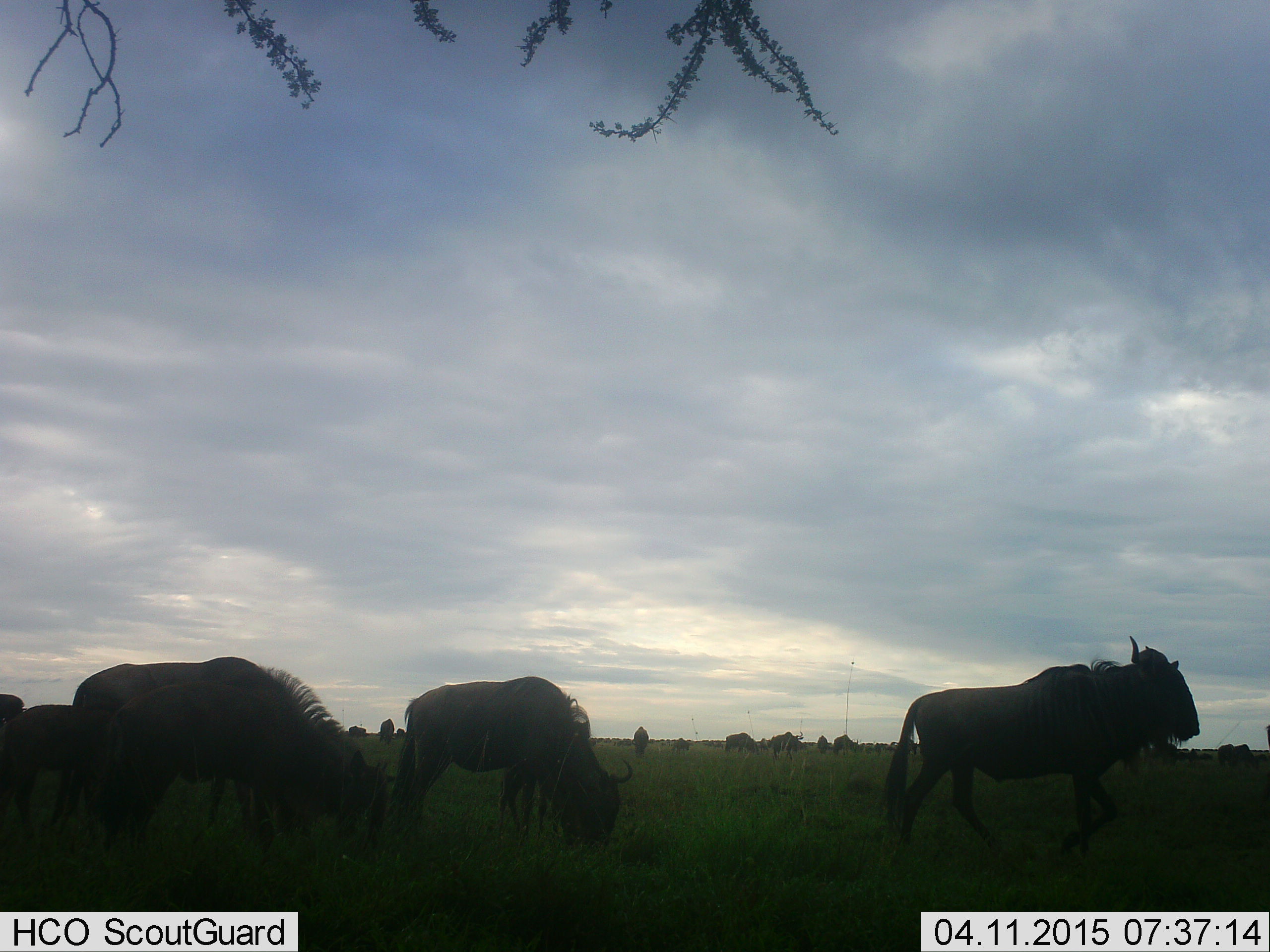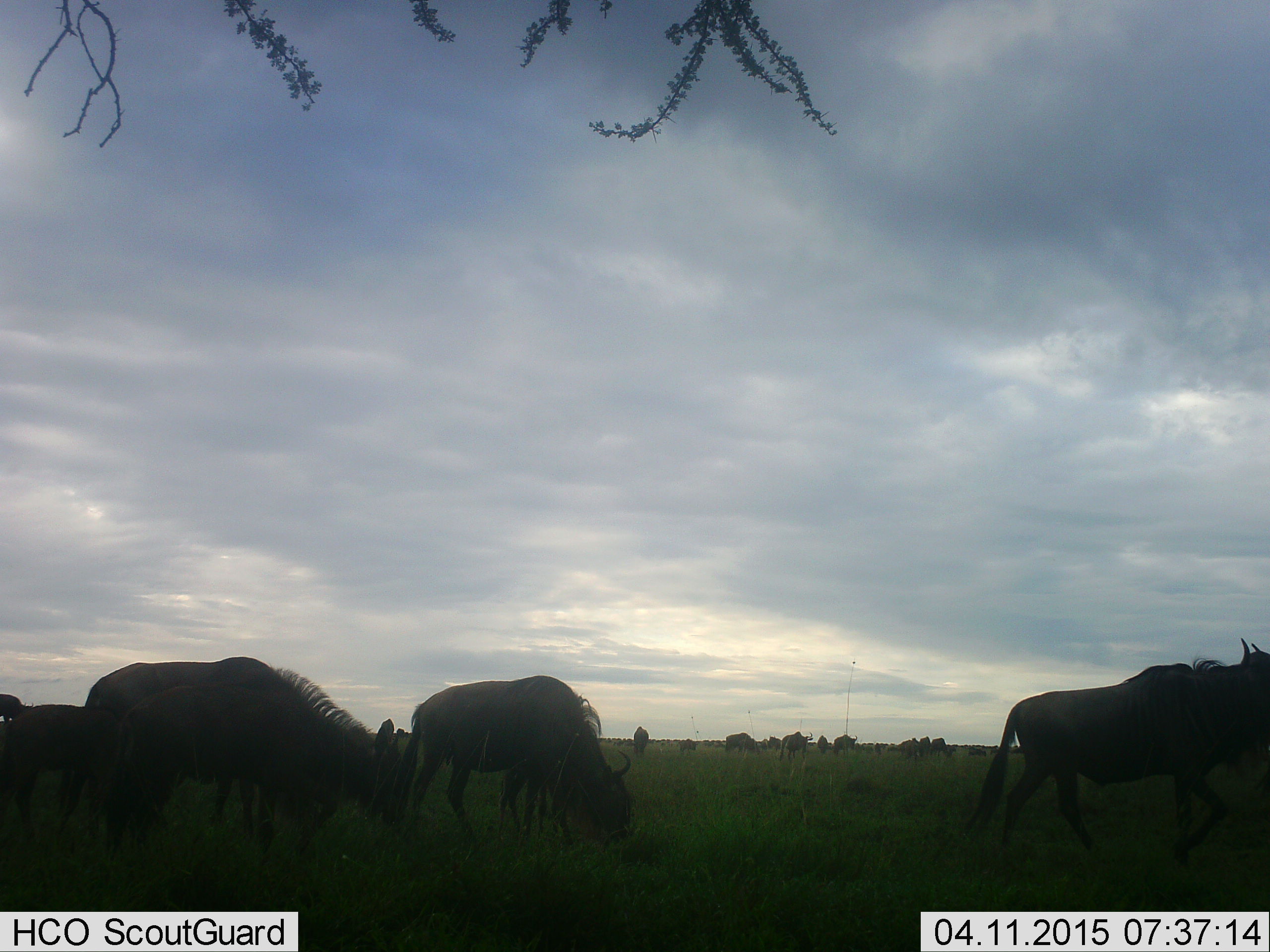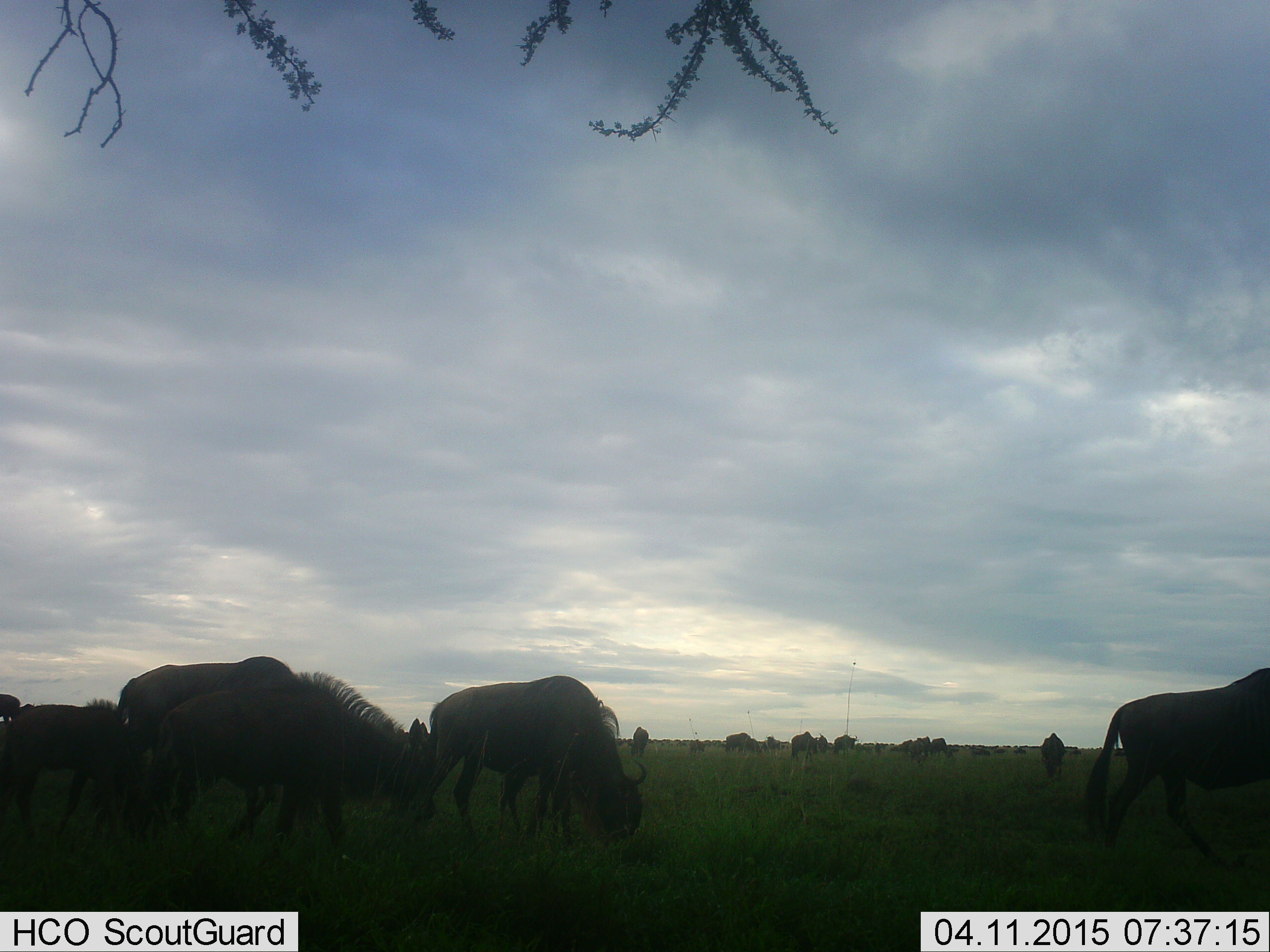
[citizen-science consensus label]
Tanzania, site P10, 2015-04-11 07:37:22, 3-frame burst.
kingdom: Animalia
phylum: Chordata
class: Mammalia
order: Artiodactyla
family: Bovidae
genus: Connochaetes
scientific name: Connochaetes taurinus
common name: blue wildebeest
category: wildebeest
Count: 11-50.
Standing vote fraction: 40%.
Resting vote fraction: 10%.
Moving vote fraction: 70%.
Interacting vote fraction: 0%.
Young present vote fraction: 0%.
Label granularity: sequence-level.